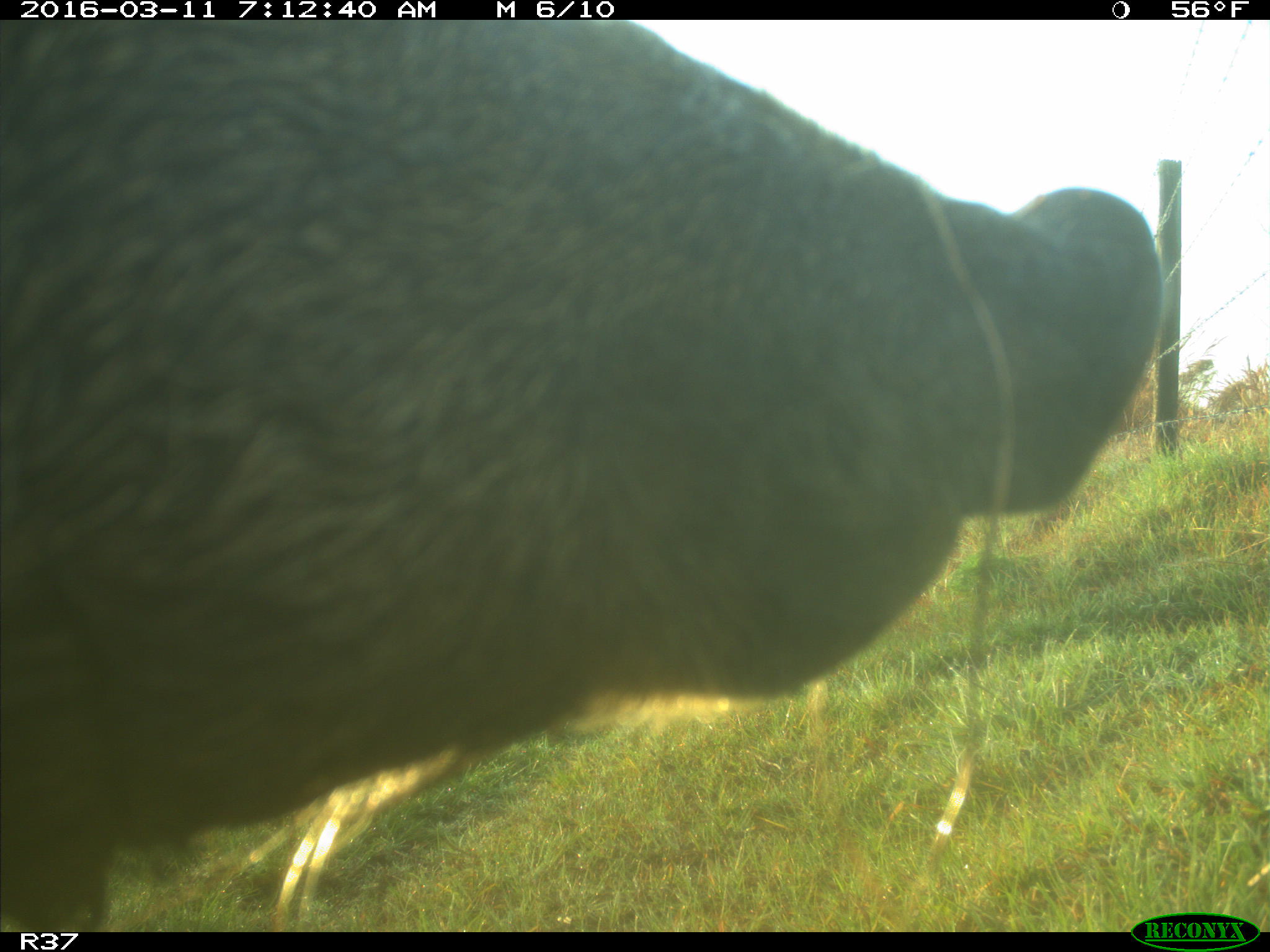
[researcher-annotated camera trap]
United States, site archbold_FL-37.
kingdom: Animalia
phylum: Chordata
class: Mammalia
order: Artiodactyla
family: Suidae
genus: Sus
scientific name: Sus scrofa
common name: wild boar